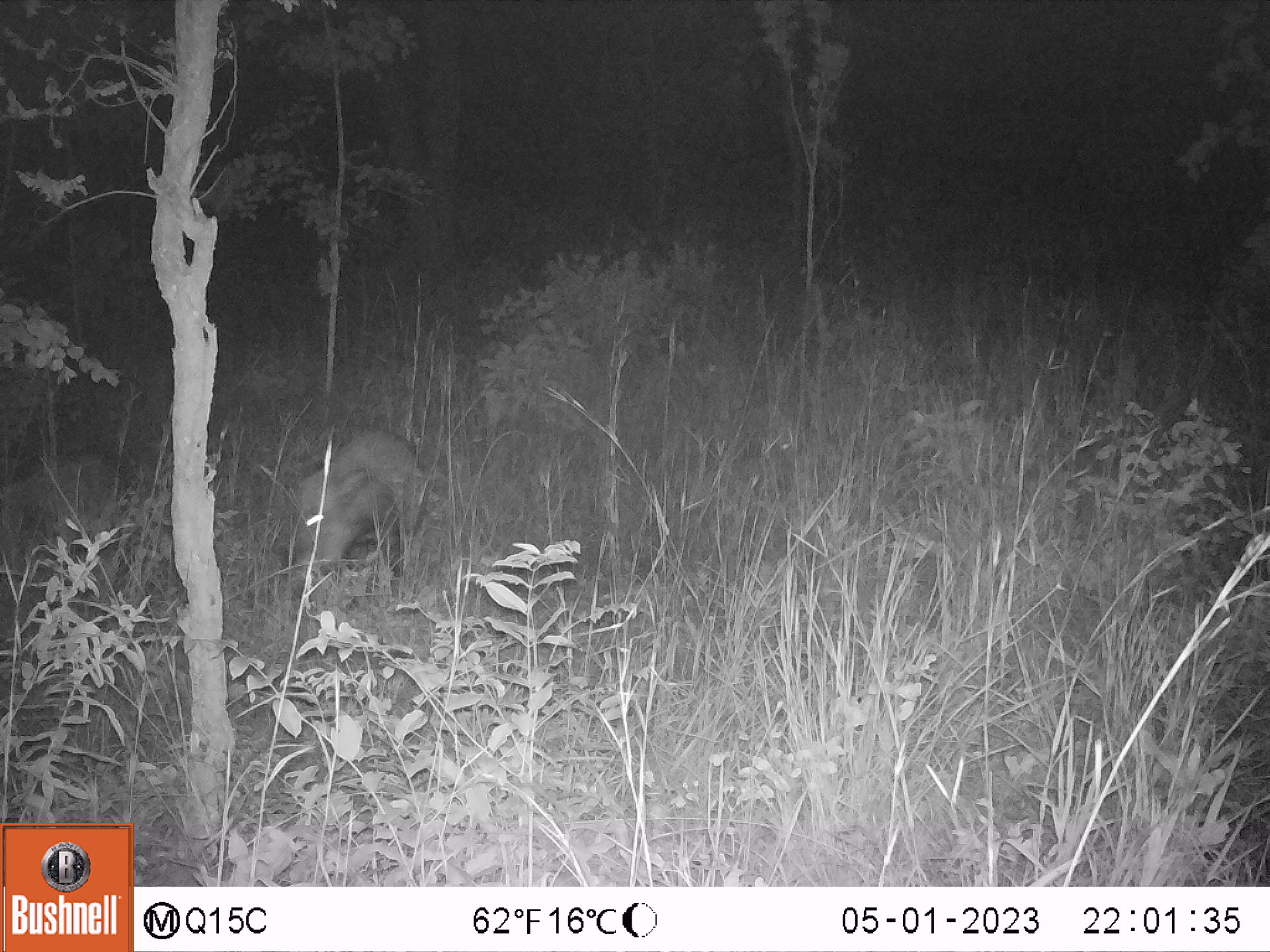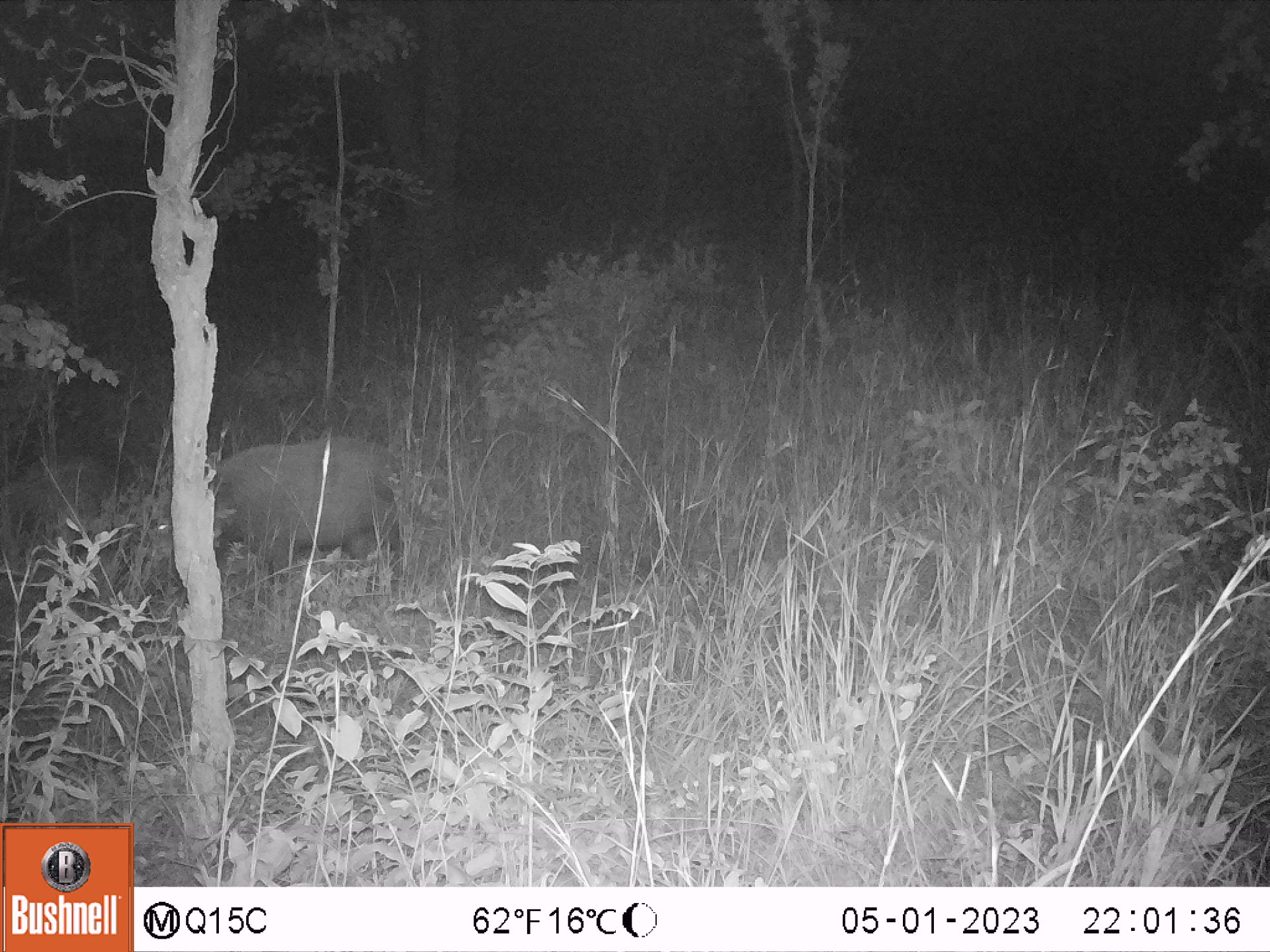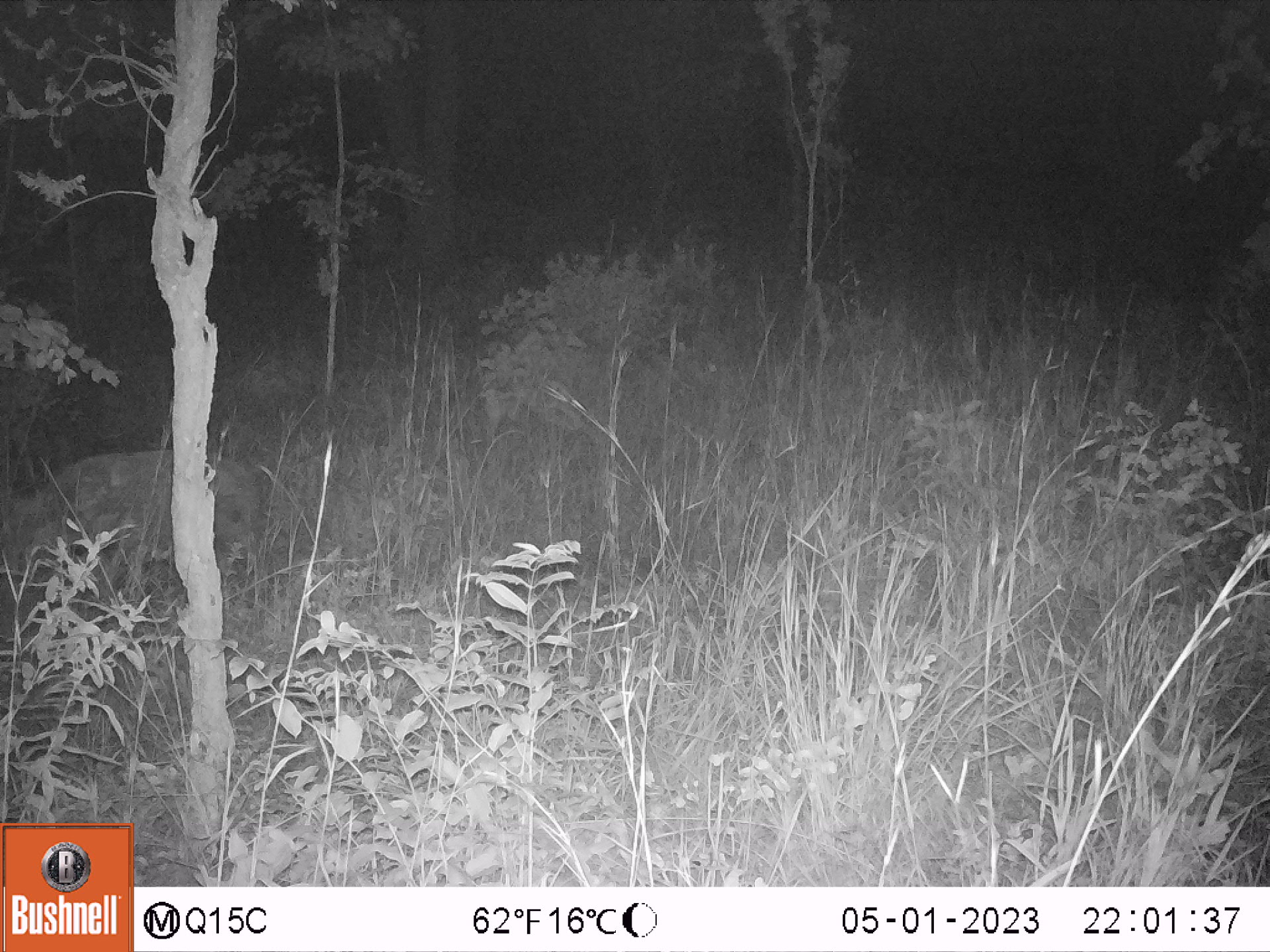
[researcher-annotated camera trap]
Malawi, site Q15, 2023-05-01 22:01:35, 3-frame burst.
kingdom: Animalia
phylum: Chordata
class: Mammalia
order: Artiodactyla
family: Suidae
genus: Potamochoerus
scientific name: Potamochoerus larvatus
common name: bushpig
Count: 2.